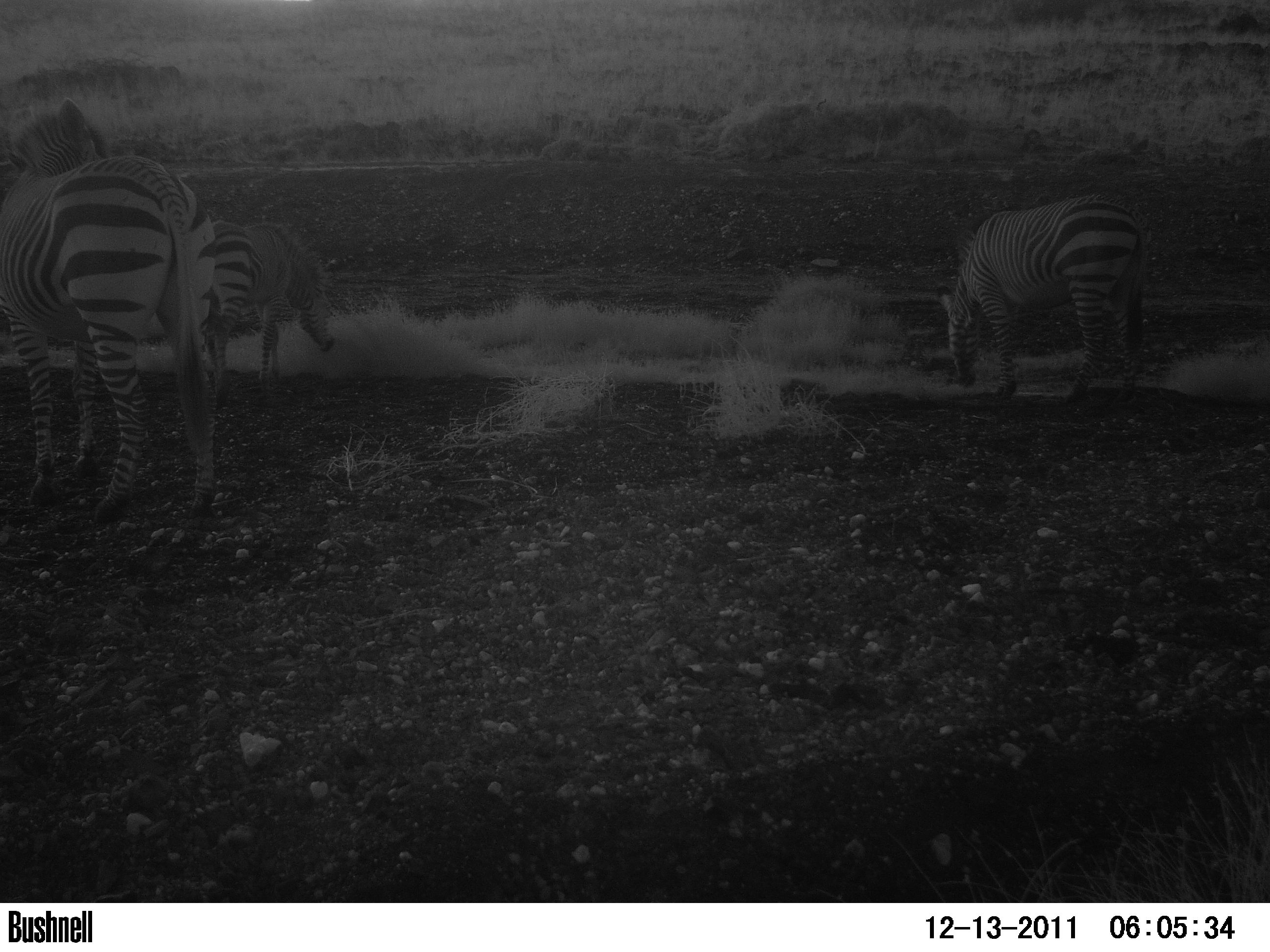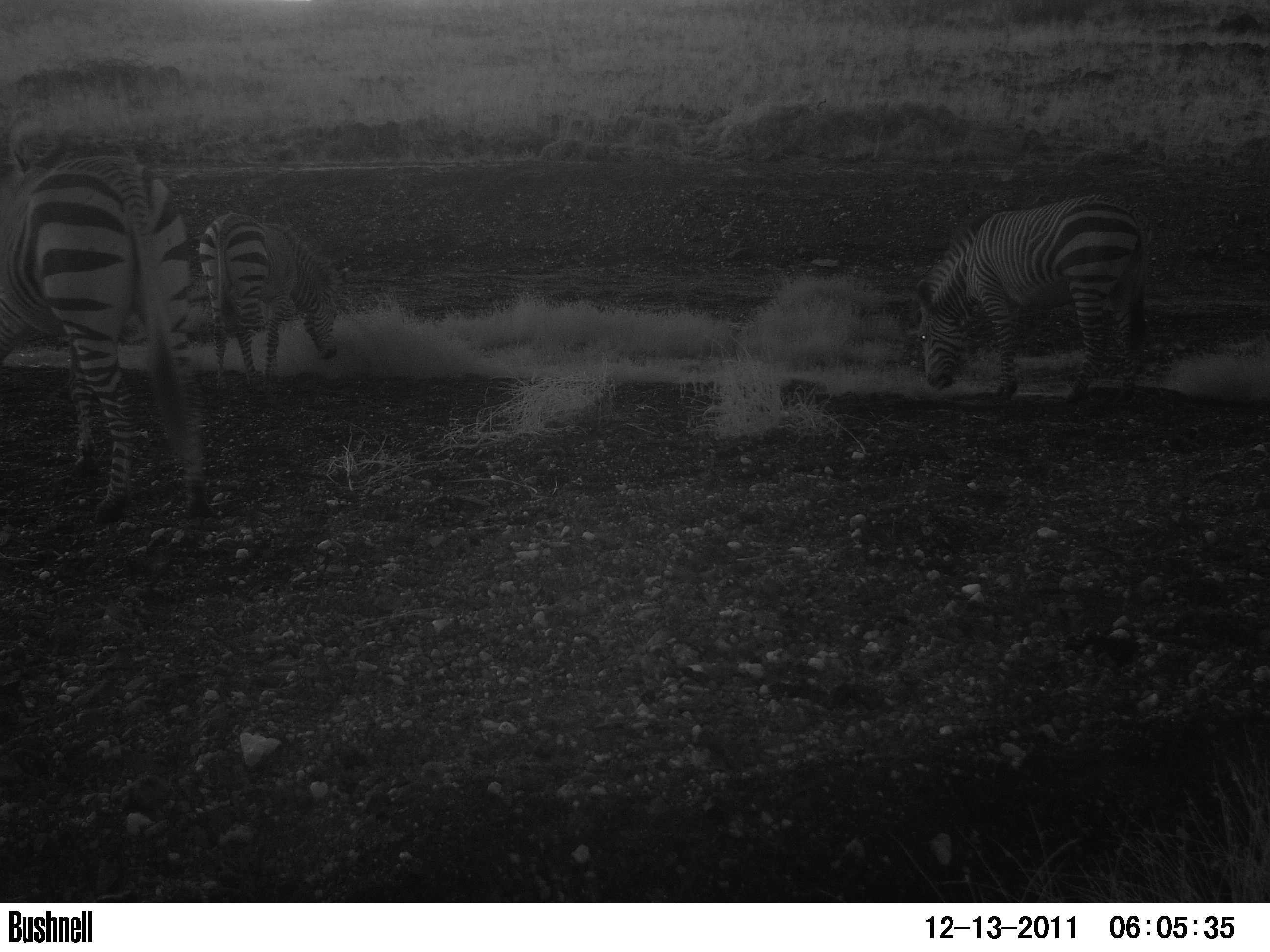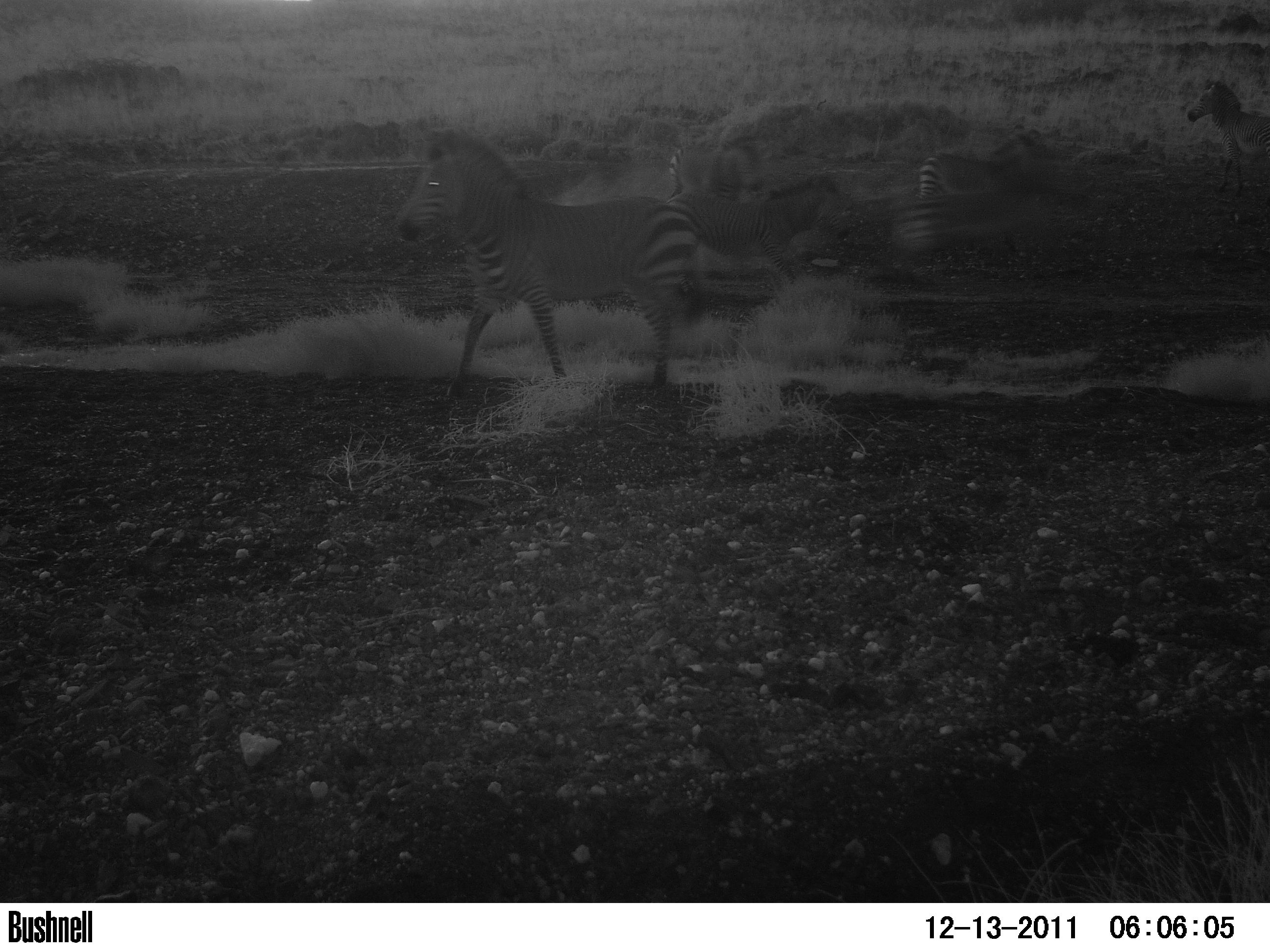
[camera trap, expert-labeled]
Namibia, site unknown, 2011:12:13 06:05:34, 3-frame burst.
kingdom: Animalia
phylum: Chordata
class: Mammalia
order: Perissodactyla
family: Equidae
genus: Equus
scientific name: Equus zebra hartmannae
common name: hartmann's mountain zebra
Equus zebra hartmannae (hartmann's mountain zebra).